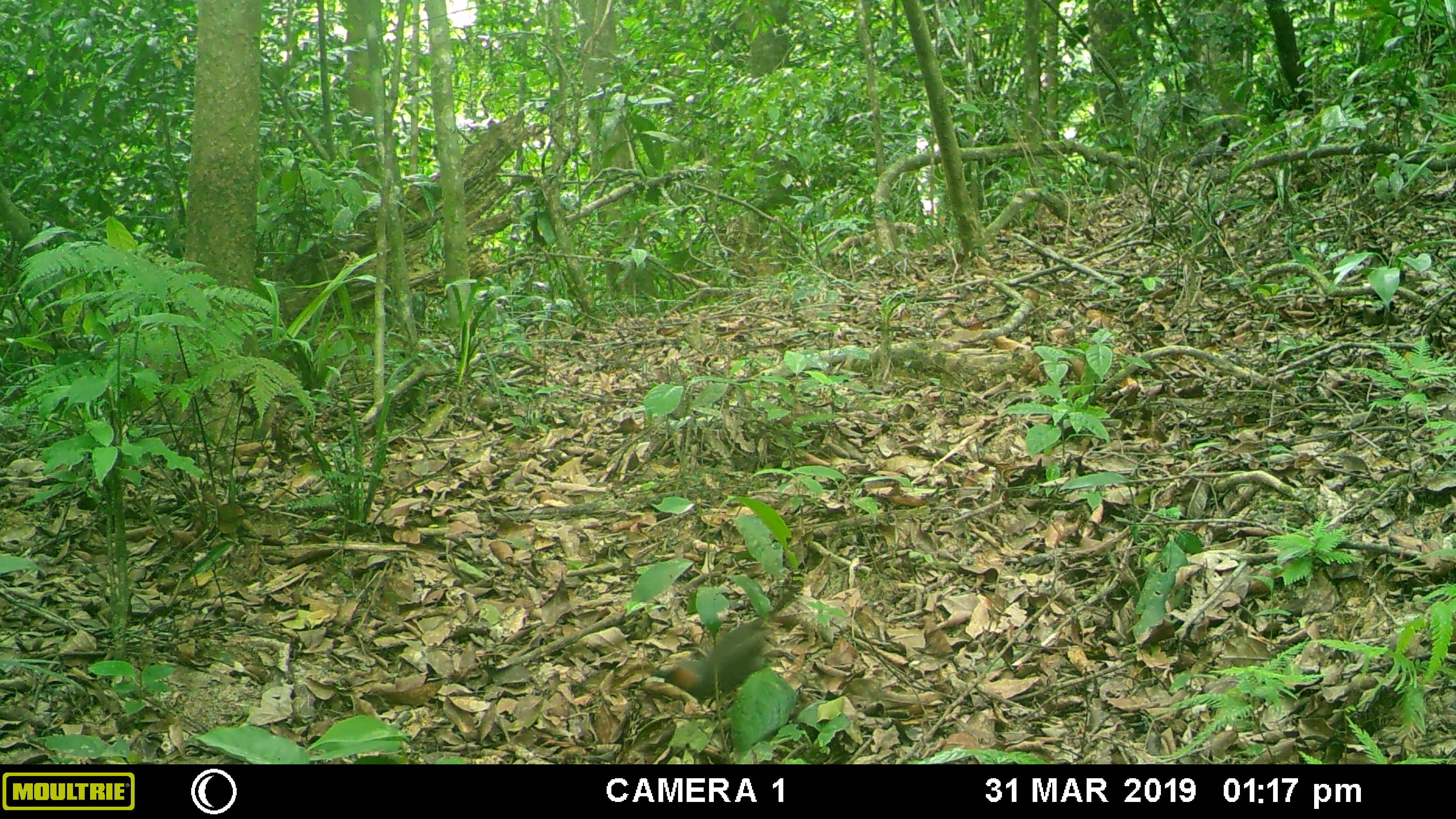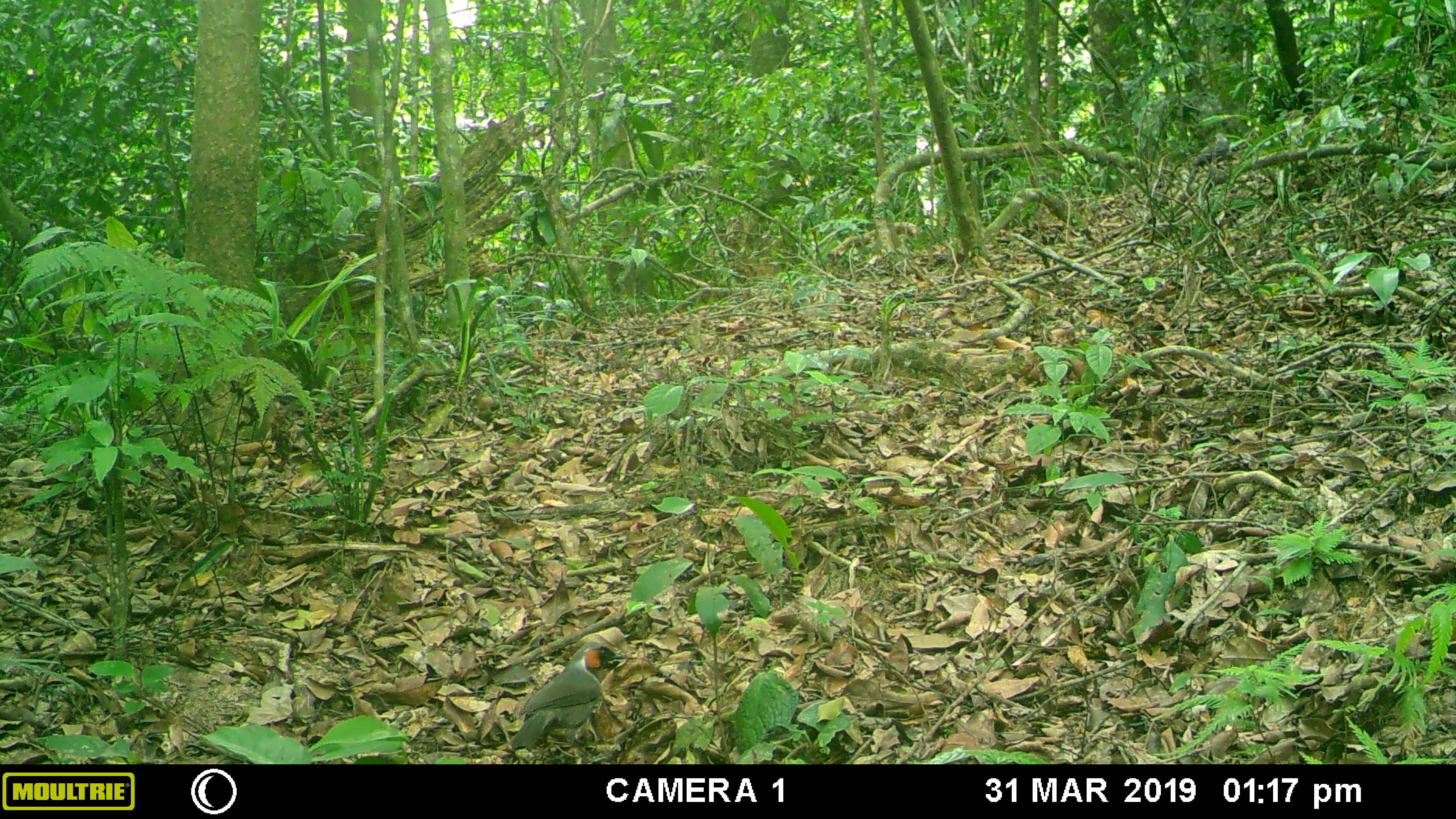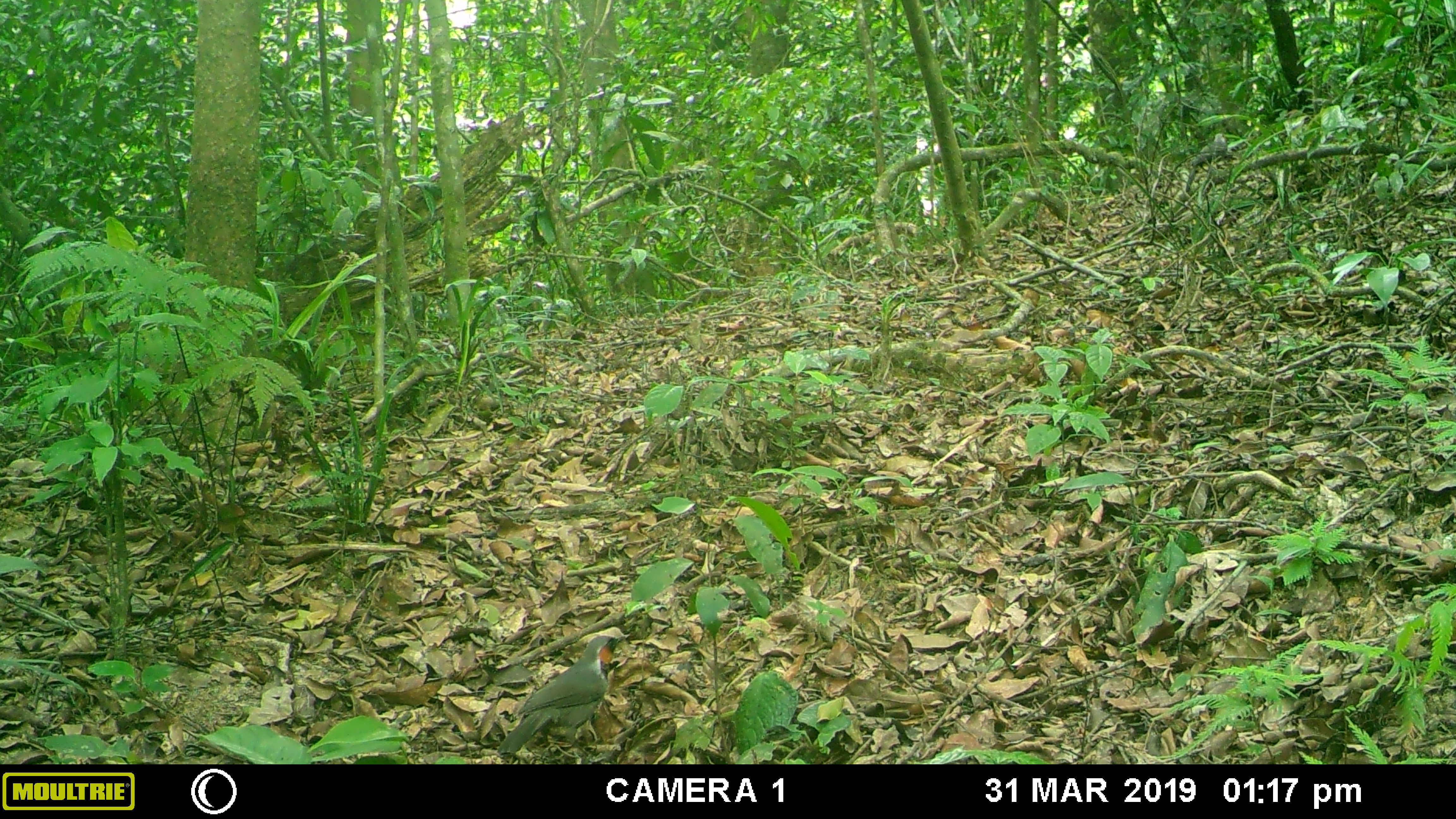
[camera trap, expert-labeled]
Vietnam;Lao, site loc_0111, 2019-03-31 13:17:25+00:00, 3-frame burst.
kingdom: Animalia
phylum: Chordata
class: Aves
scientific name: Aves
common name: bird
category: unidentified bird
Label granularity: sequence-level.